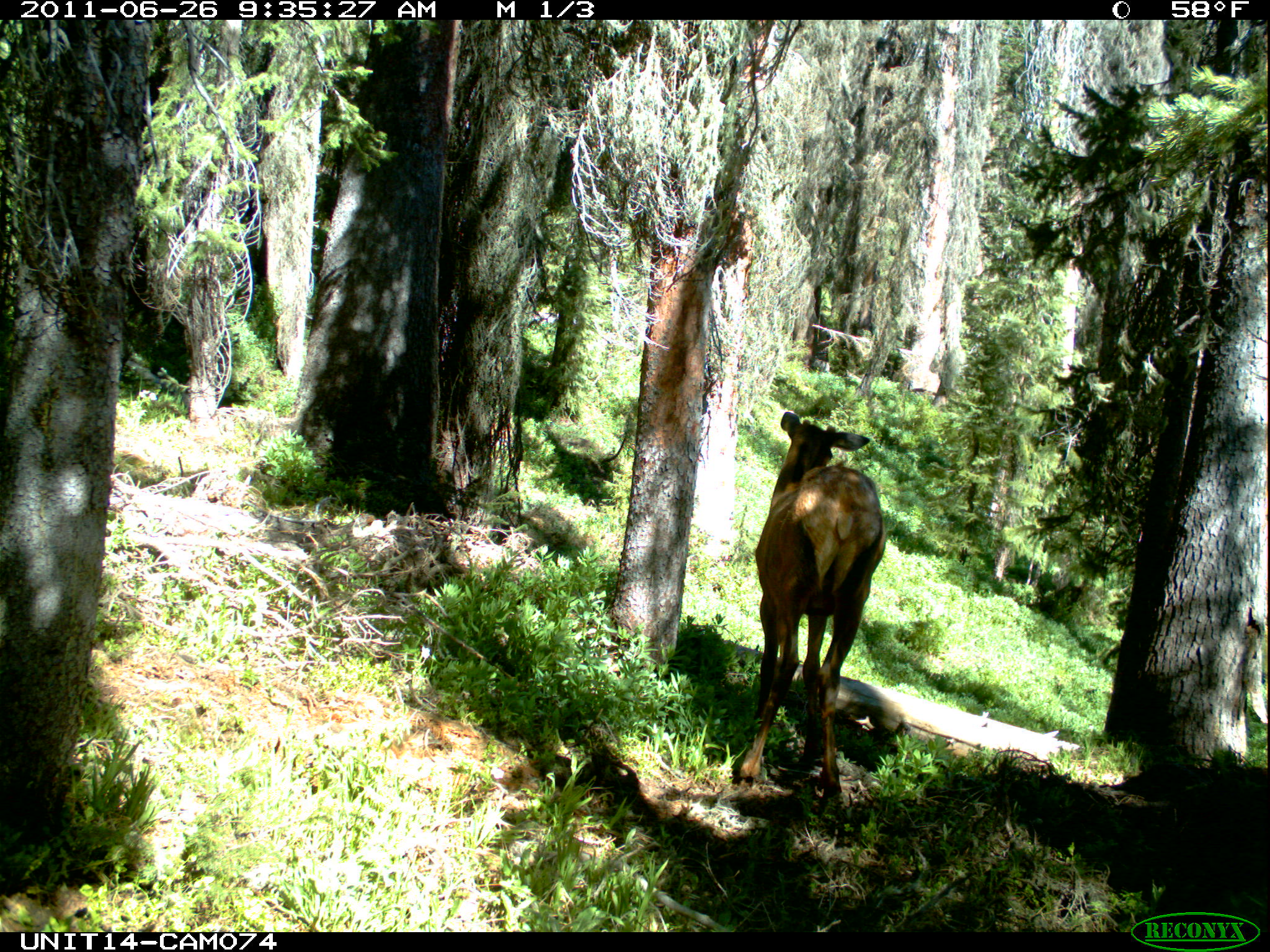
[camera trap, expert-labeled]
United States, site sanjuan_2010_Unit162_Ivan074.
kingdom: Animalia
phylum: Chordata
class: Mammalia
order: Artiodactyla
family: Cervidae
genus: Cervus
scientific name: Cervus elaphus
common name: red deer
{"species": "Cervus elaphus (red deer)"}